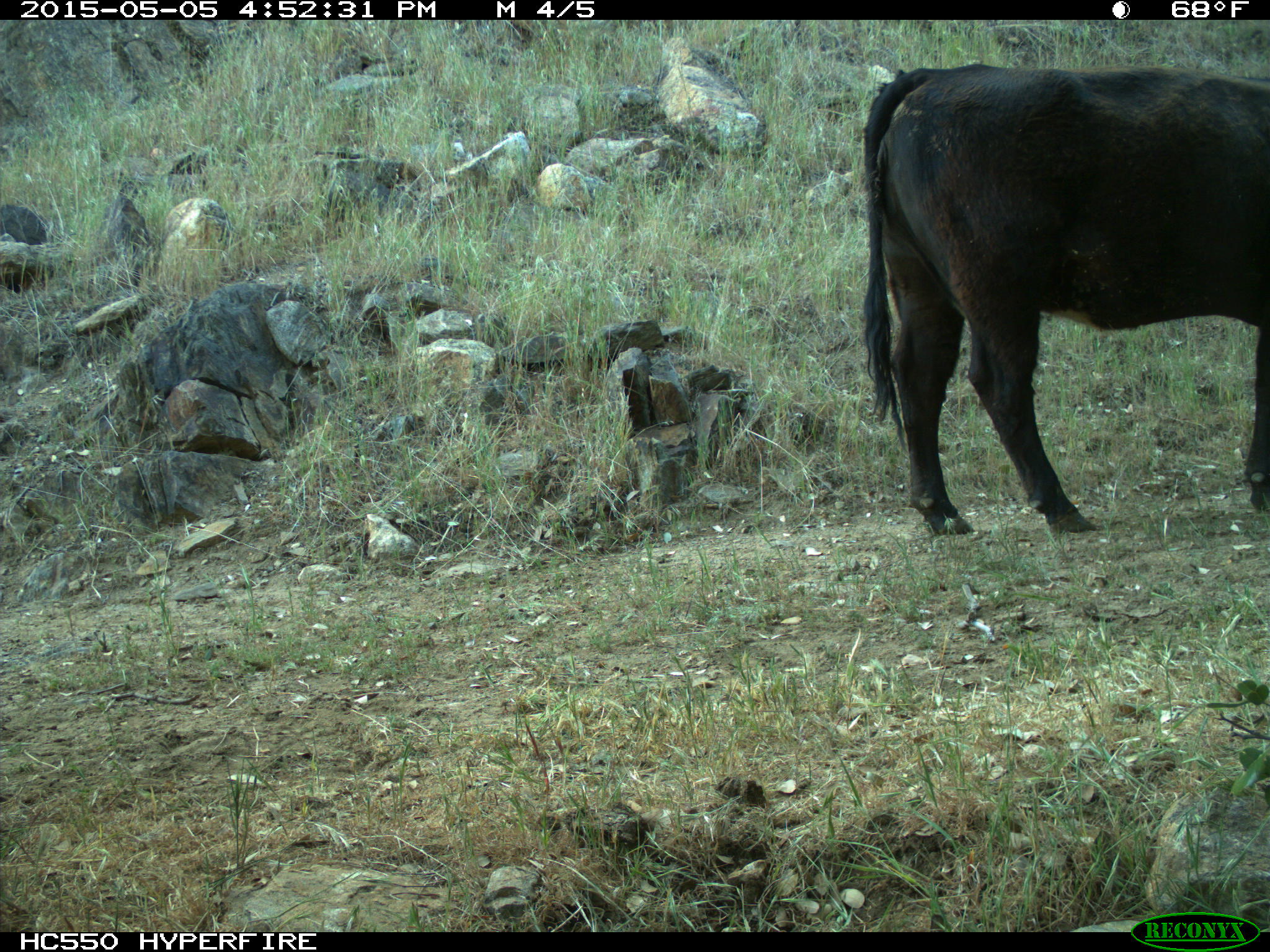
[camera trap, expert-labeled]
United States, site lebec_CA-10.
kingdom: Animalia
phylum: Chordata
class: Mammalia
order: Artiodactyla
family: Bovidae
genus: Bos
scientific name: Bos taurus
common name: domestic cow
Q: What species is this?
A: Bos taurus (domestic cow).